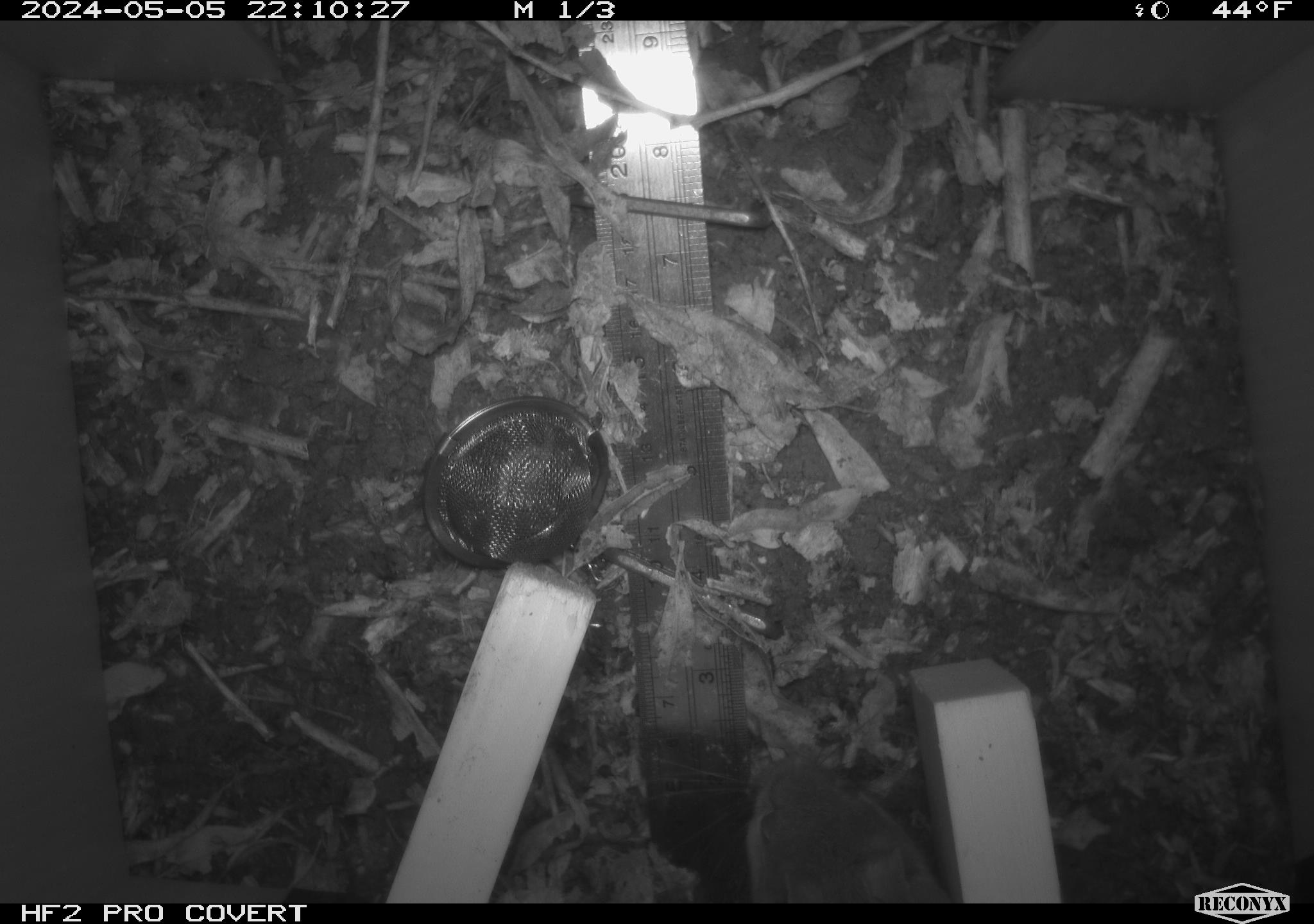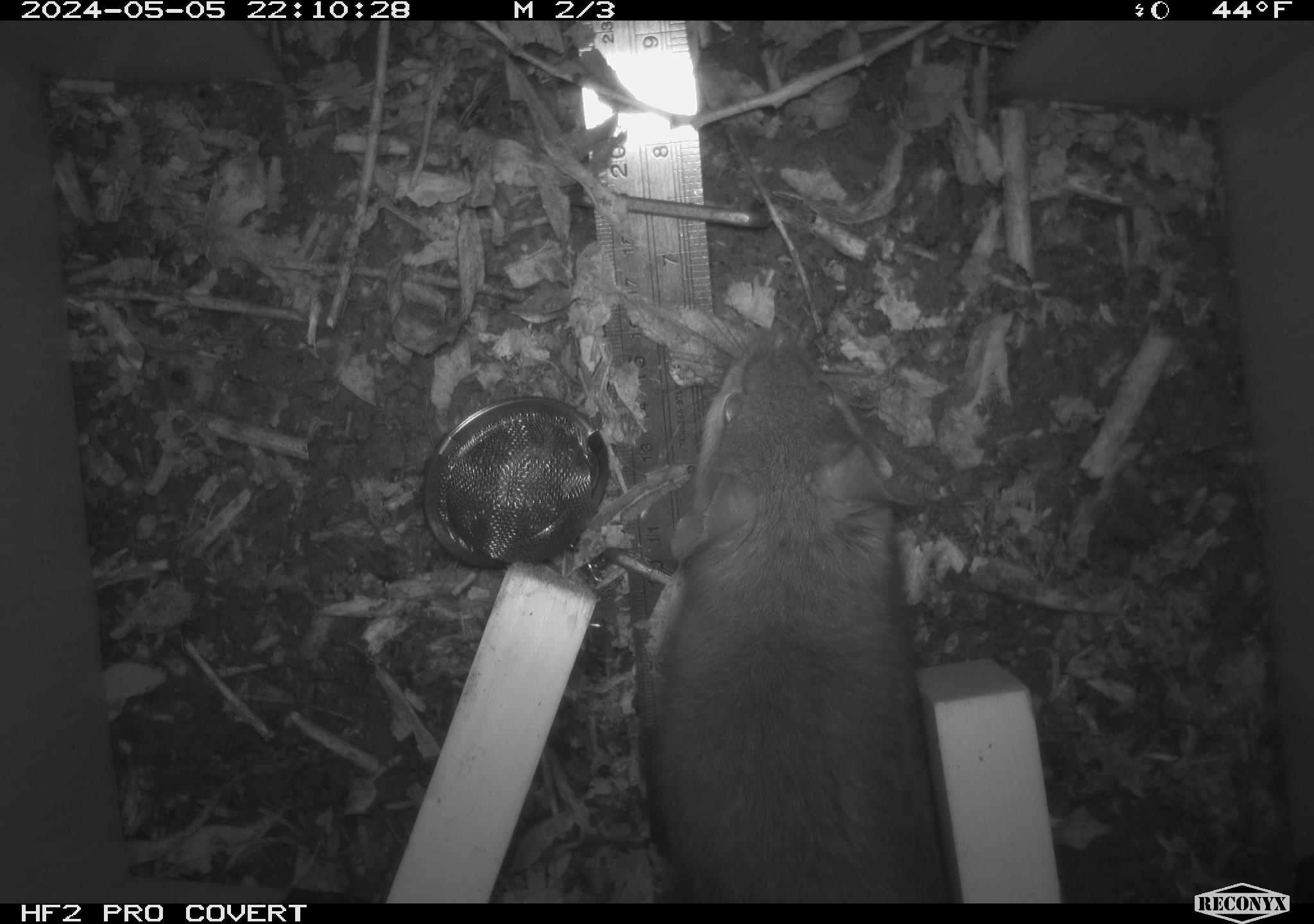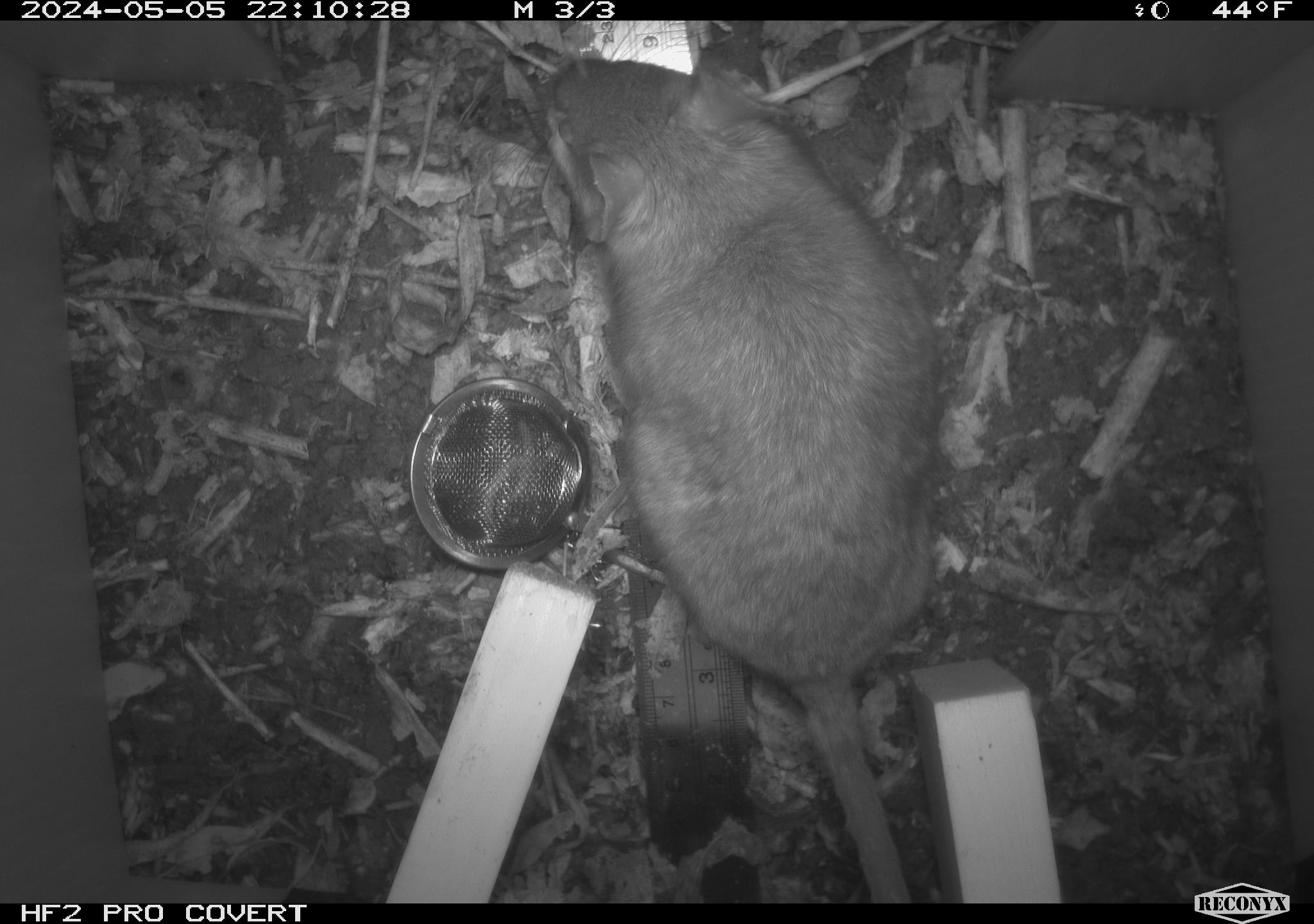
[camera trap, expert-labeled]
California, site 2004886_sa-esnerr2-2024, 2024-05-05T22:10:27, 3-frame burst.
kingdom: Animalia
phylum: Chordata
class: Mammalia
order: Rodentia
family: Muridae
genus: Rattus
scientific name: Rattus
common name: rat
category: rattus species